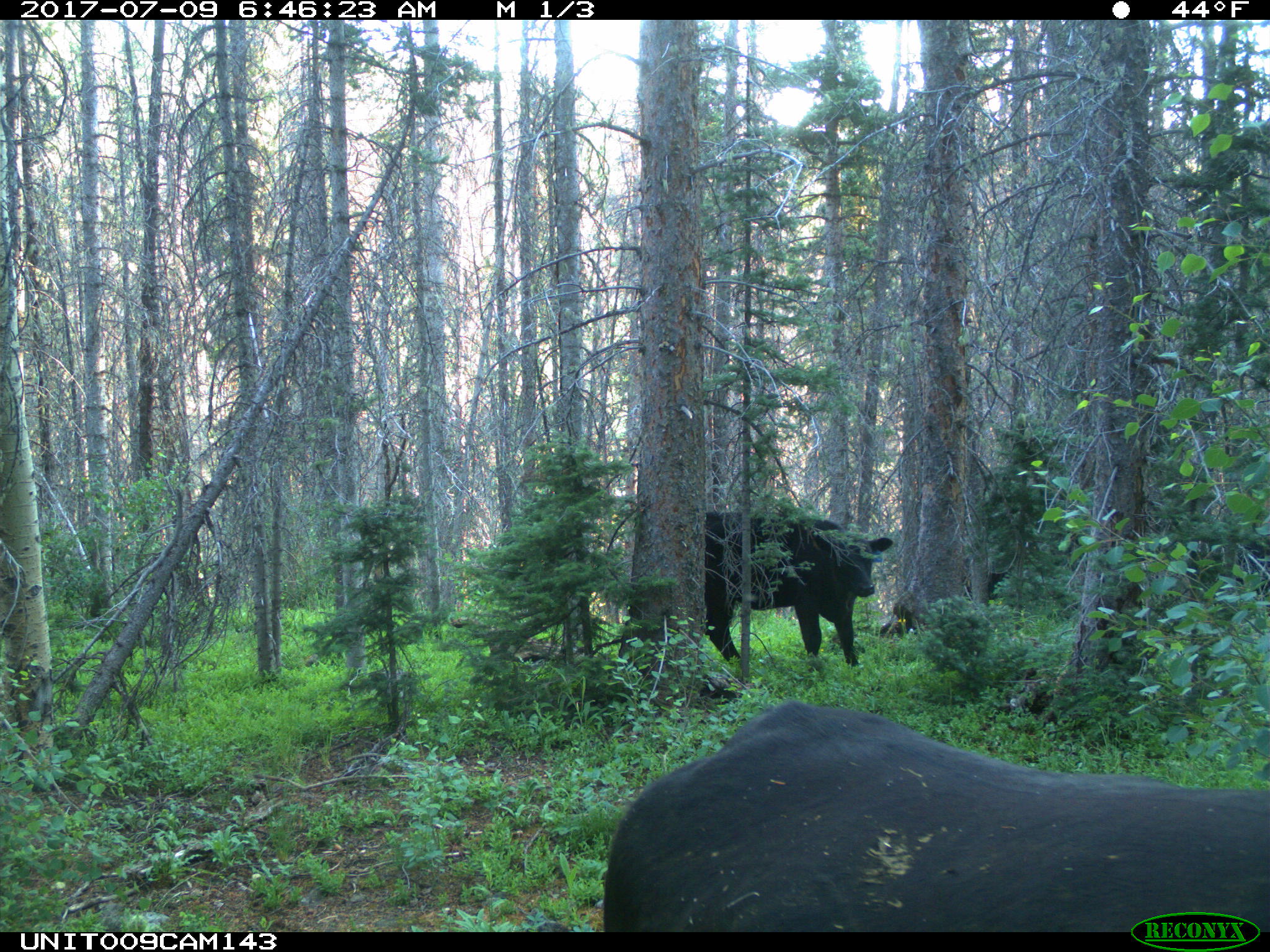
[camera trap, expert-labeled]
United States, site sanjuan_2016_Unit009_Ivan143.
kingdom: Animalia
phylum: Chordata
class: Mammalia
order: Artiodactyla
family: Bovidae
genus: Bos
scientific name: Bos taurus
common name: domestic cow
Bos taurus (domestic cow).